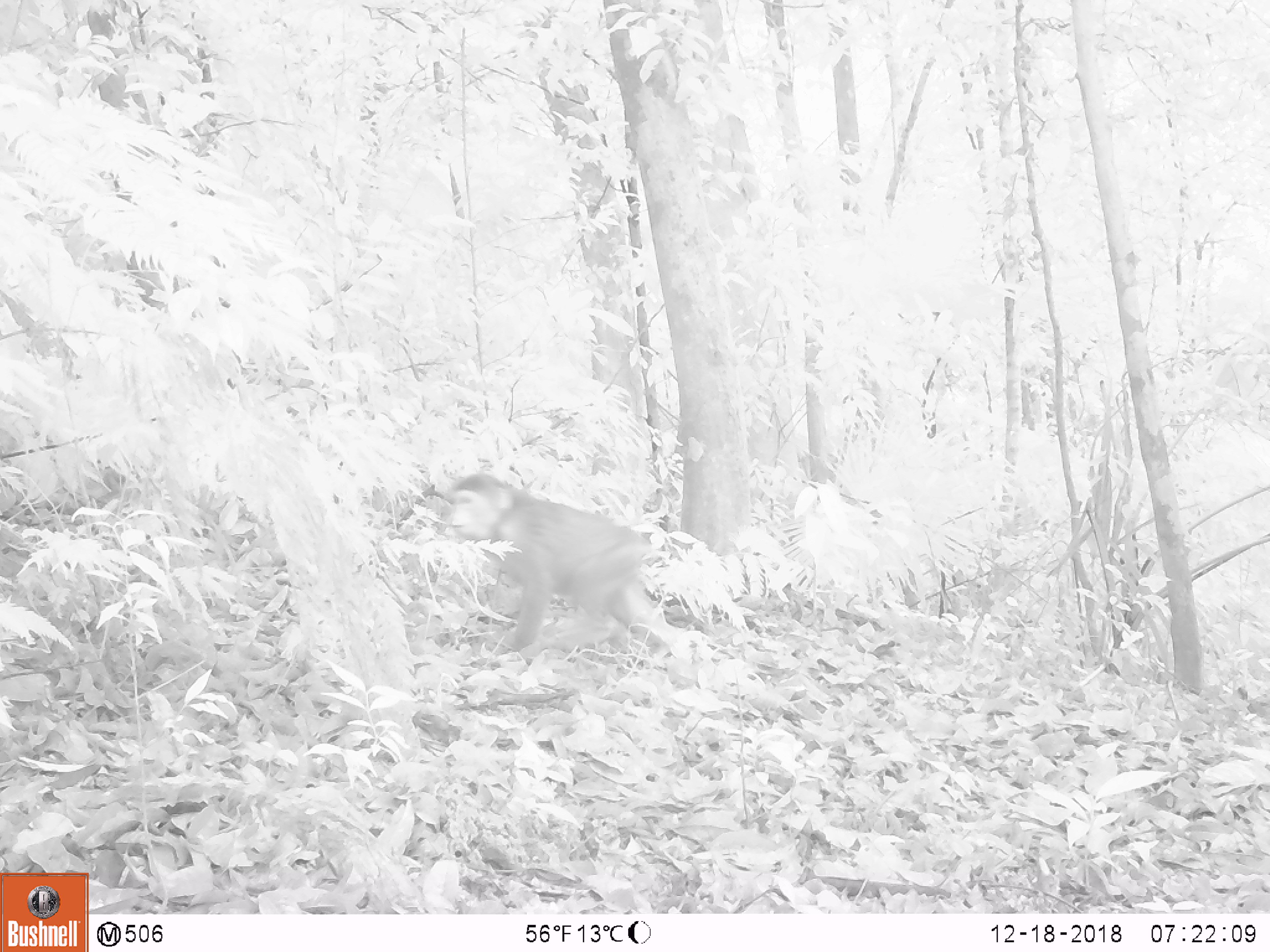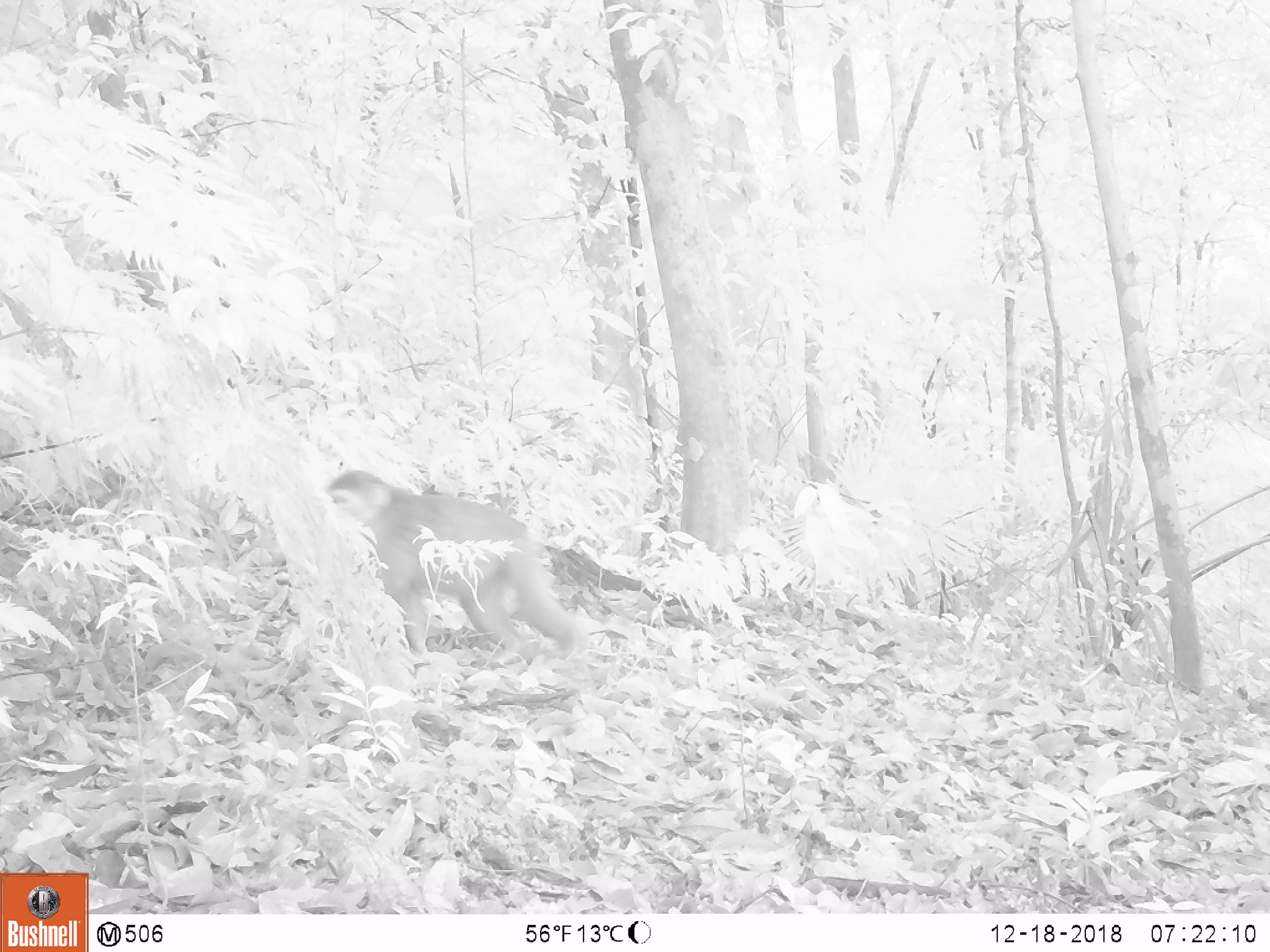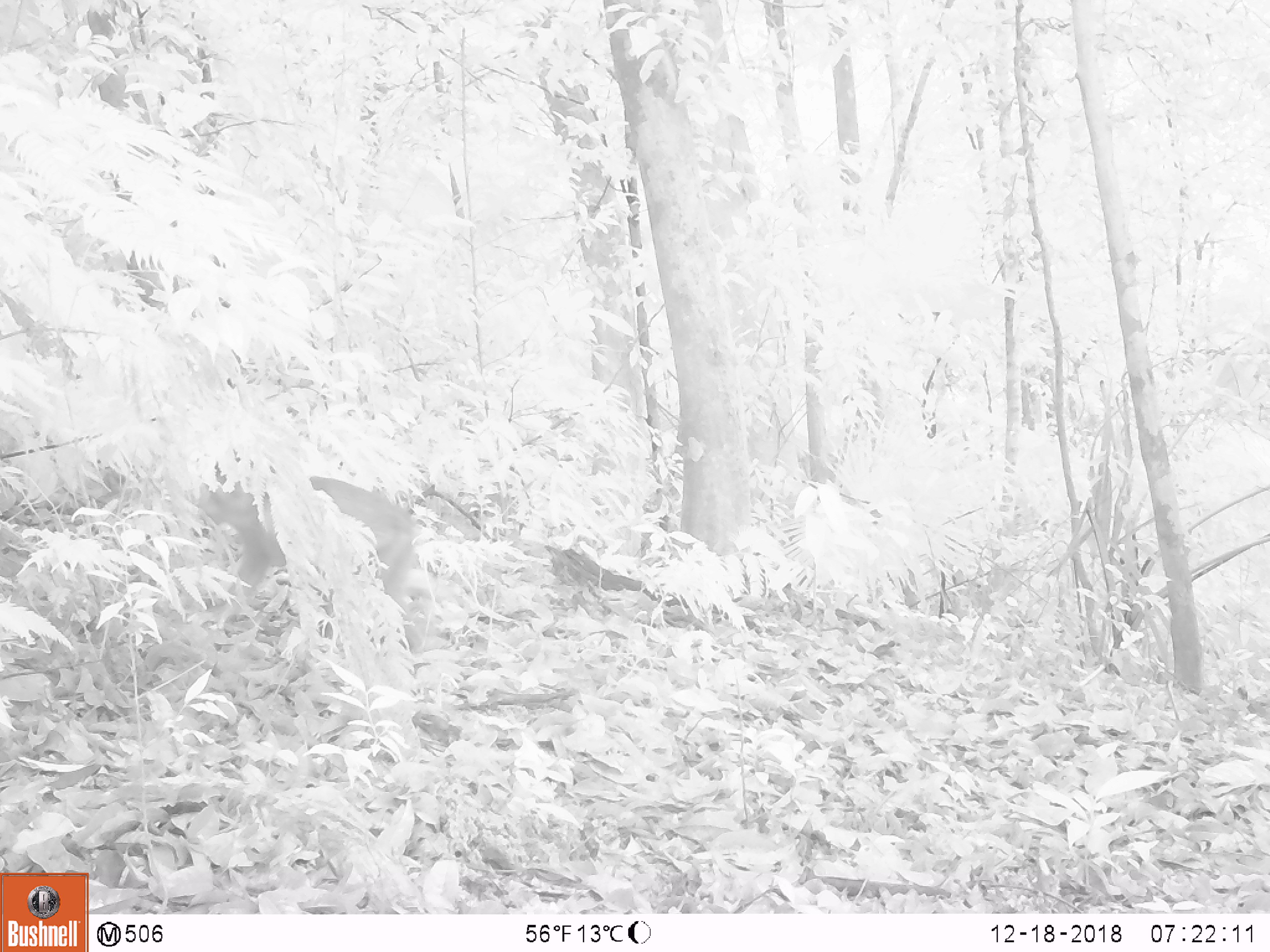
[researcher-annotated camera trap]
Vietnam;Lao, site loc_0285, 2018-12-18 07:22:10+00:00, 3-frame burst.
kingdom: Animalia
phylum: Chordata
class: Mammalia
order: Primates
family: Cercopithecidae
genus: Macaca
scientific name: Macaca arctoides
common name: stump-tailed macaque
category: stump tailed macaque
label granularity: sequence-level